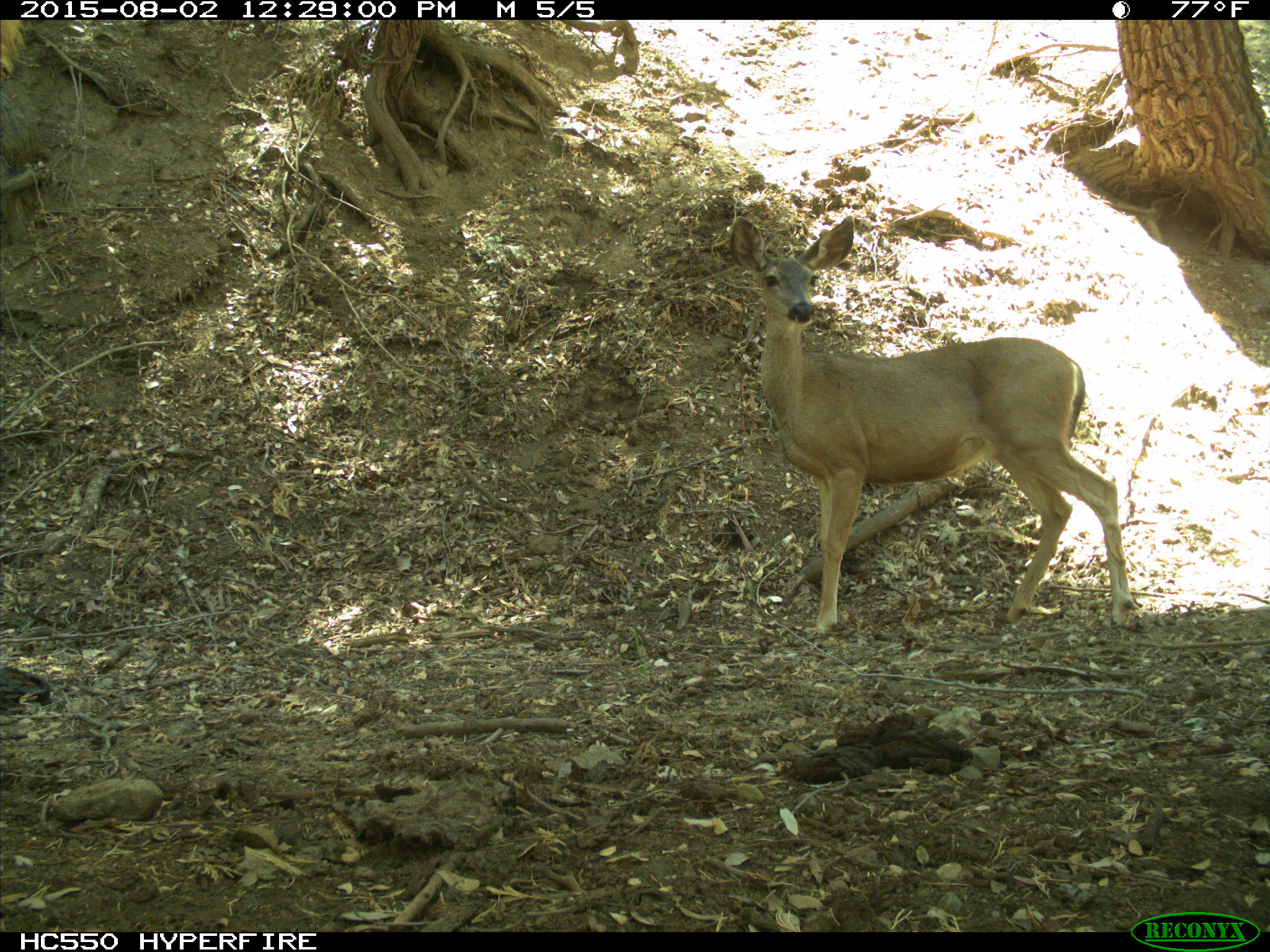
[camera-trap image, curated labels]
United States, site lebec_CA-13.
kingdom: Animalia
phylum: Chordata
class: Mammalia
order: Artiodactyla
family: Cervidae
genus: Odocoileus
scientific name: Odocoileus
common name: deer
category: unidentified deer